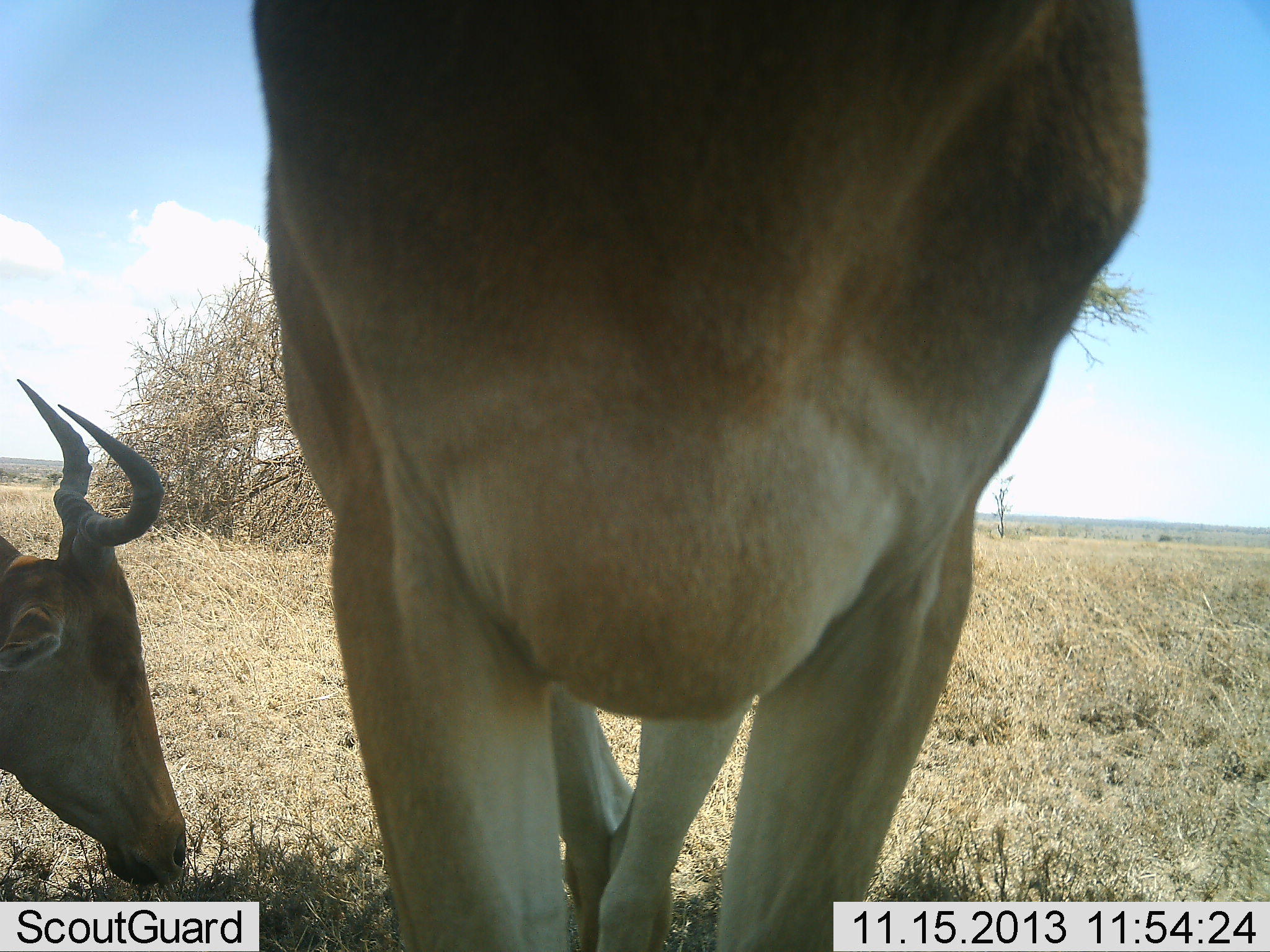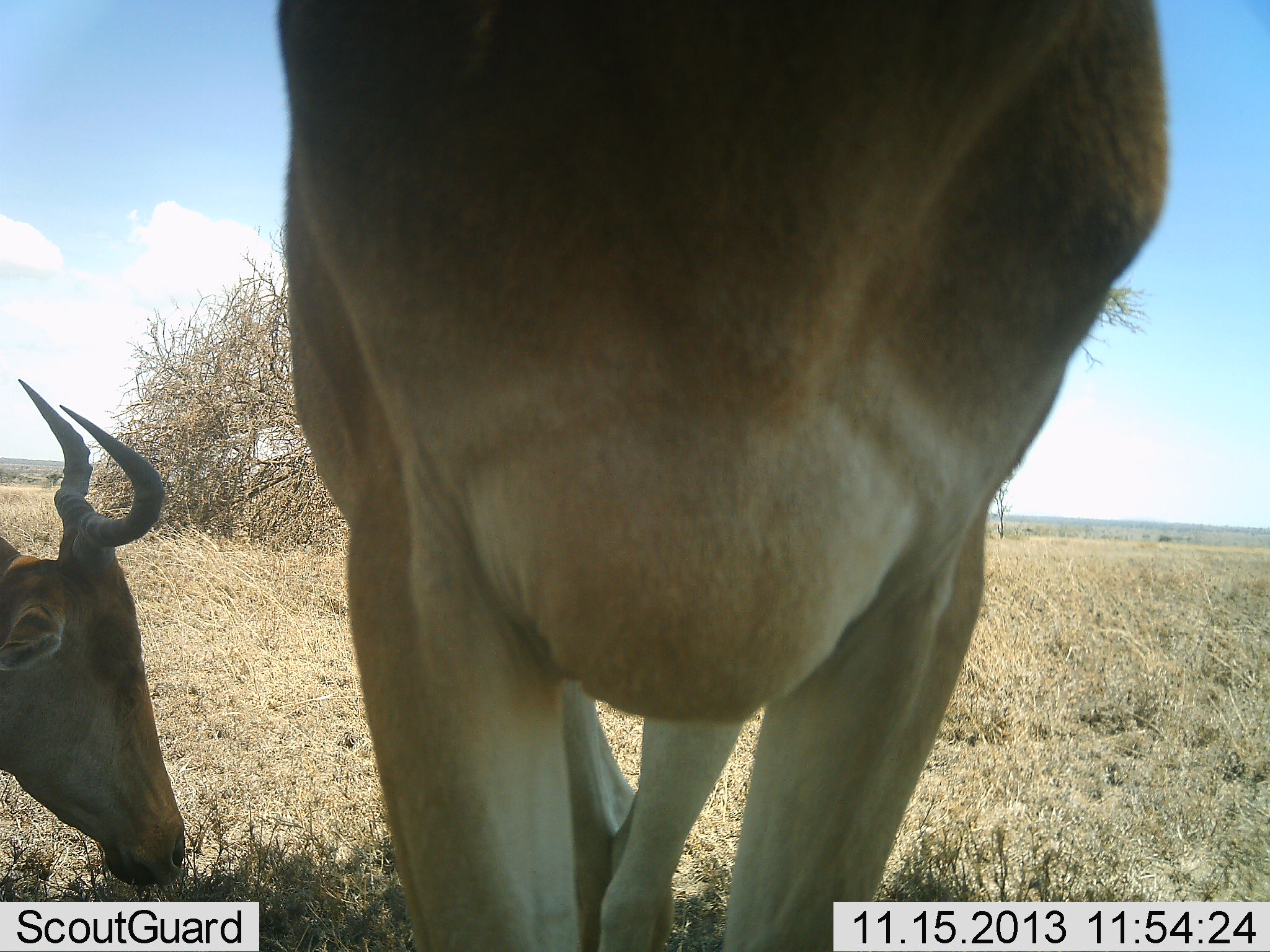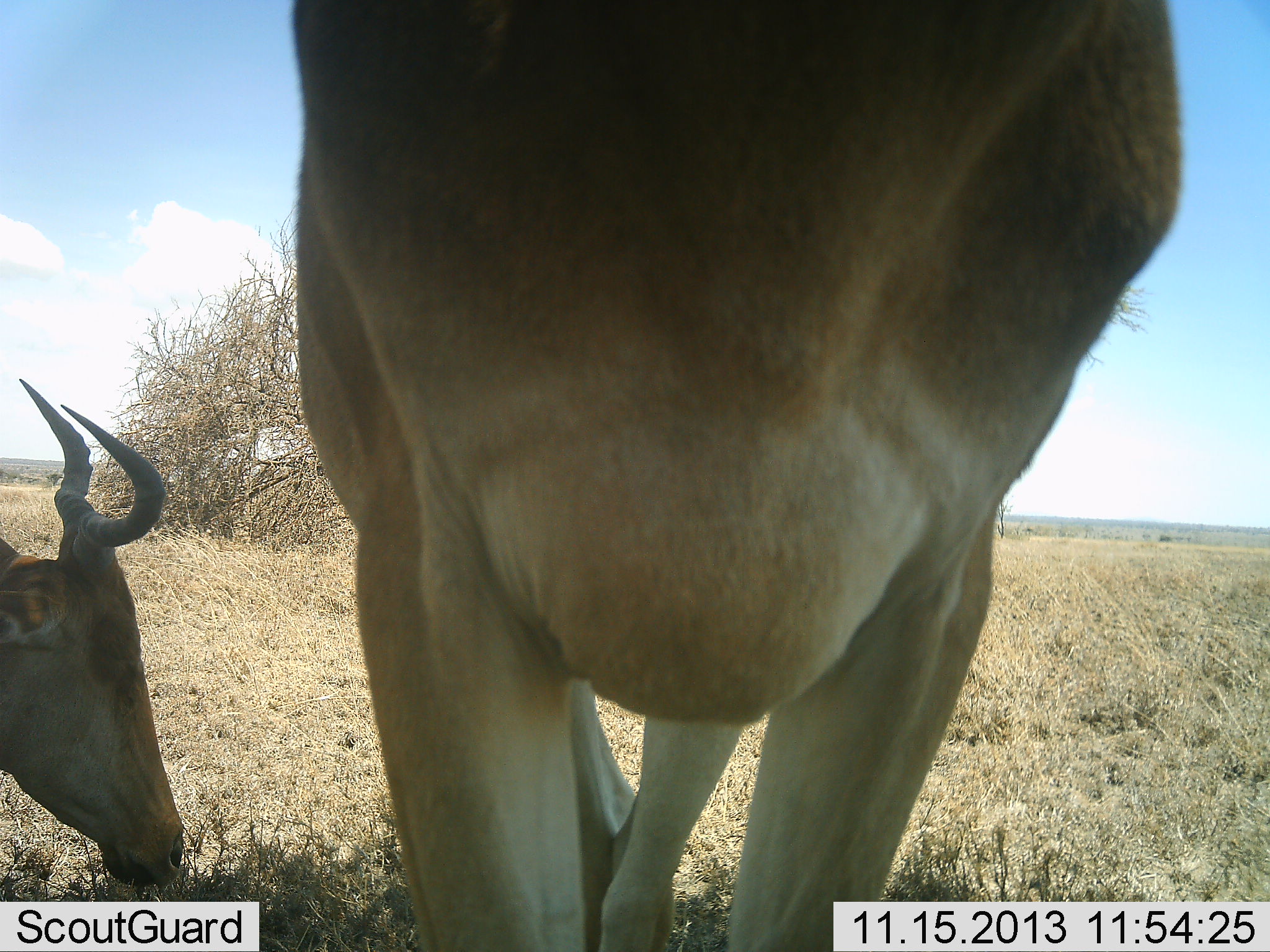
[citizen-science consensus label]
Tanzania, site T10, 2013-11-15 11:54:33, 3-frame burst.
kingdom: Animalia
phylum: Chordata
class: Mammalia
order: Artiodactyla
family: Bovidae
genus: Alcelaphus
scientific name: Alcelaphus buselaphus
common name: hartebeest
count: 2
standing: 90%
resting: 0%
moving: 0%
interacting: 0%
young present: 0%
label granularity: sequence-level